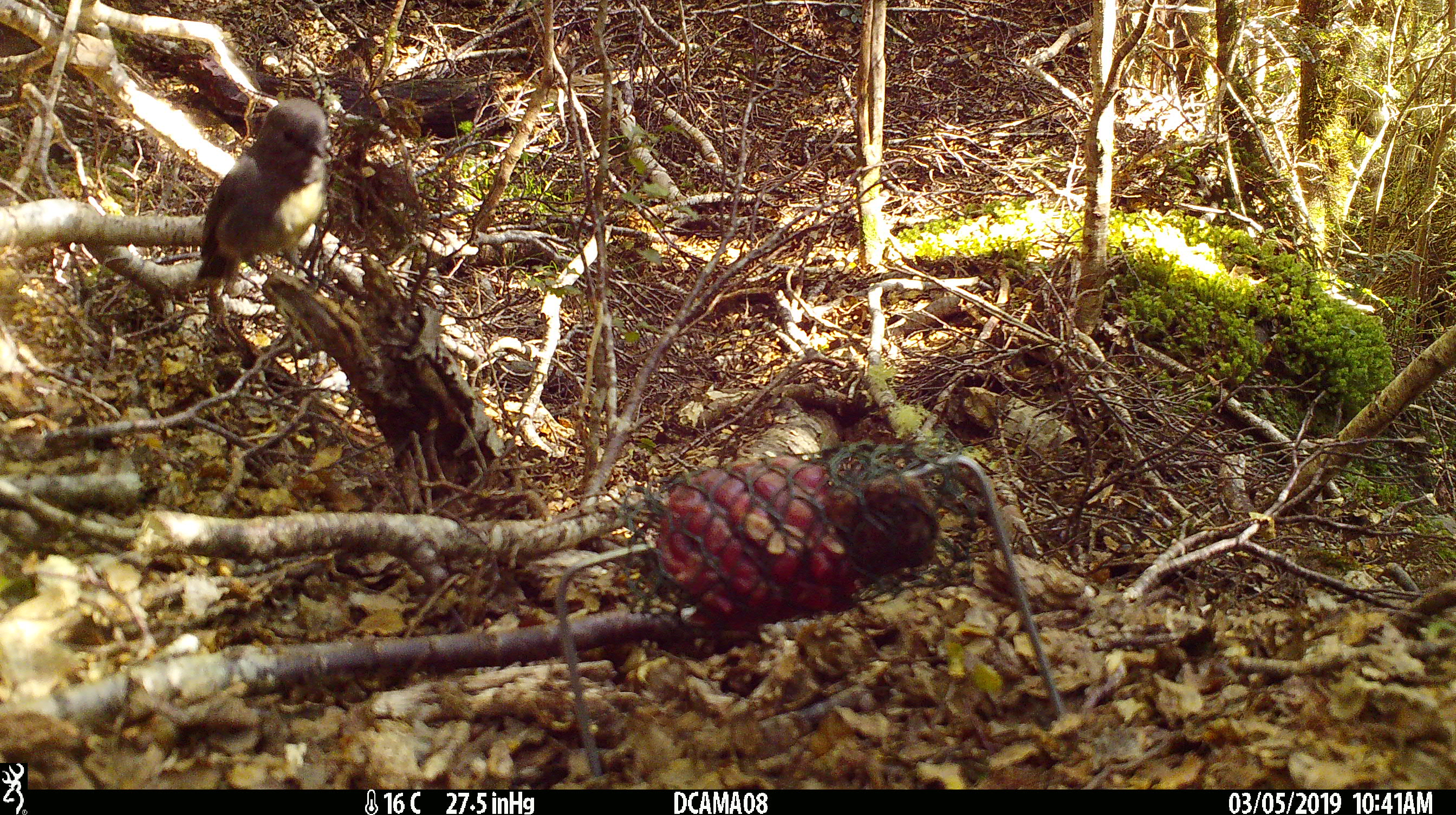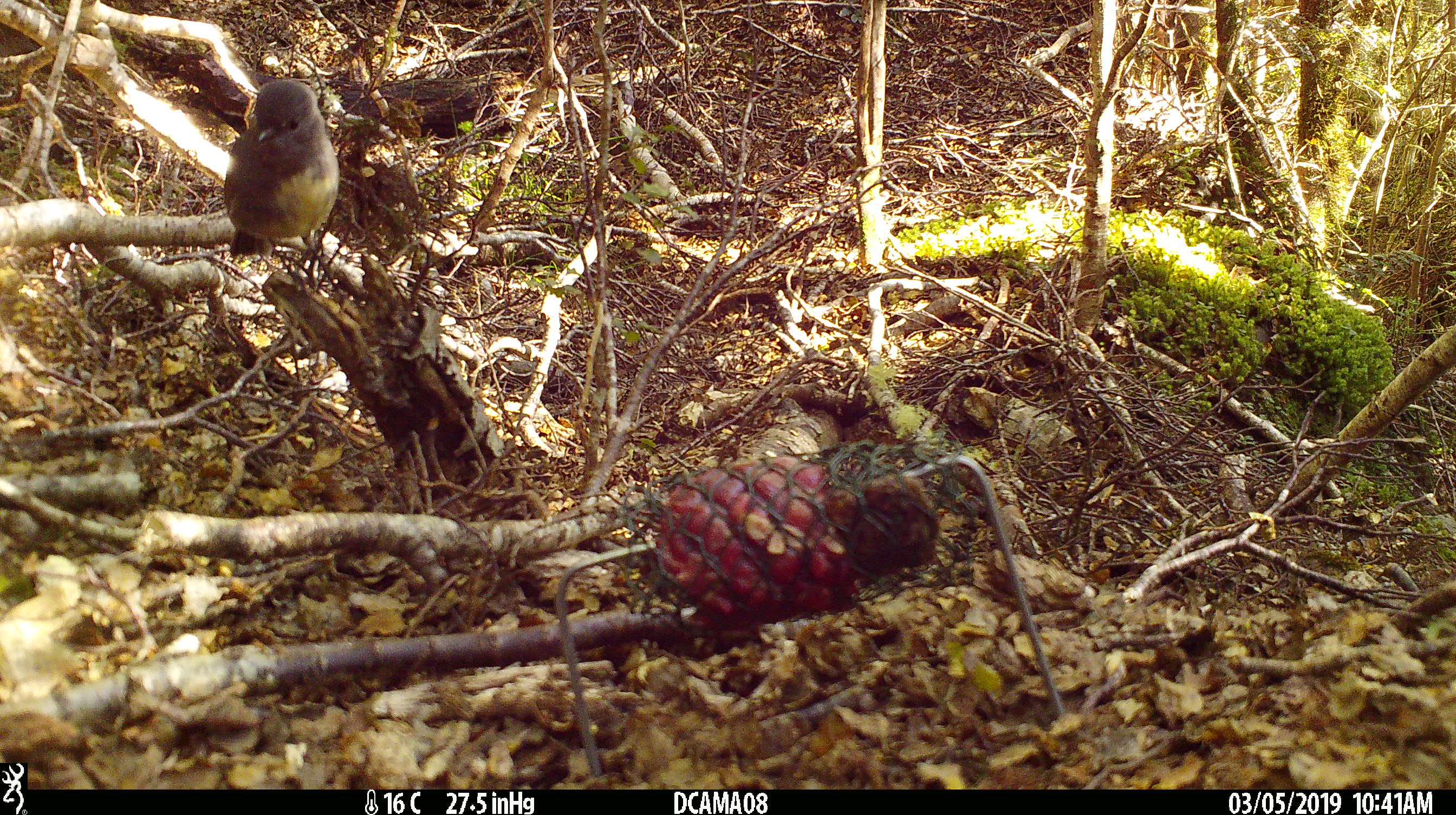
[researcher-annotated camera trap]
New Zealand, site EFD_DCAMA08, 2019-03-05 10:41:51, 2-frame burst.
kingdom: Animalia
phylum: Chordata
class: Aves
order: Passeriformes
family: Petroicidae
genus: Petroica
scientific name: Petroica australis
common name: new zealand robin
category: robin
Robin (new zealand robin) (Petroica australis).